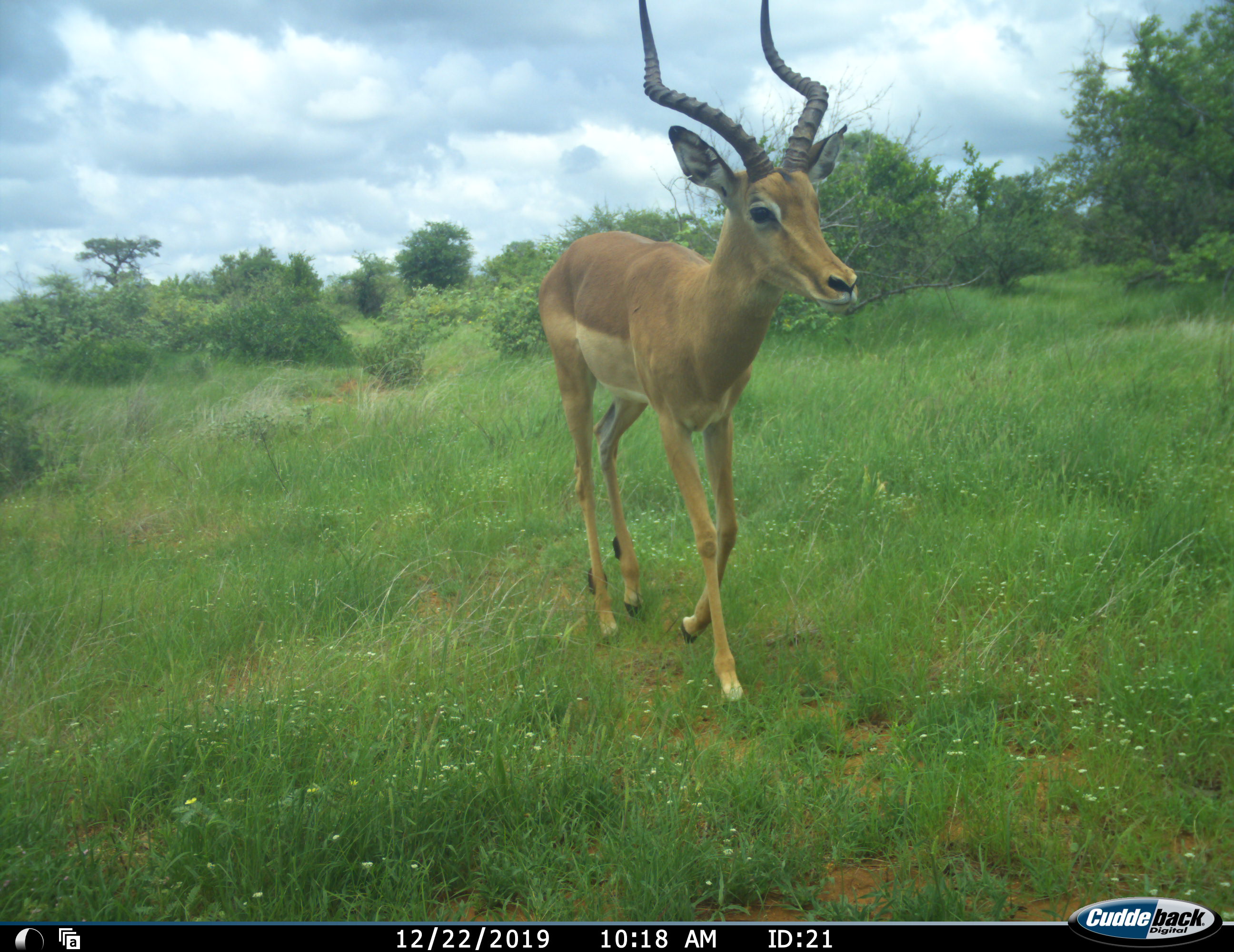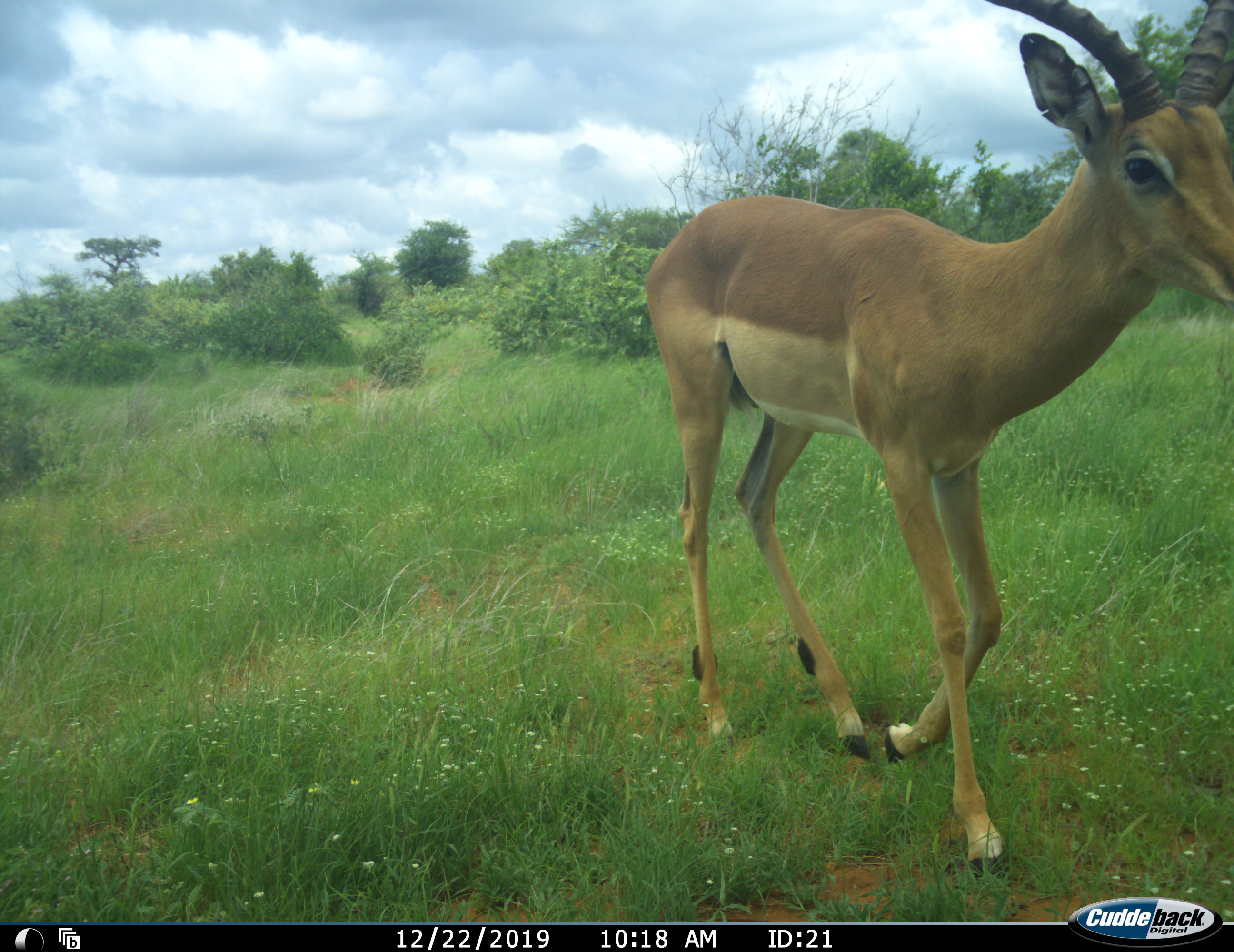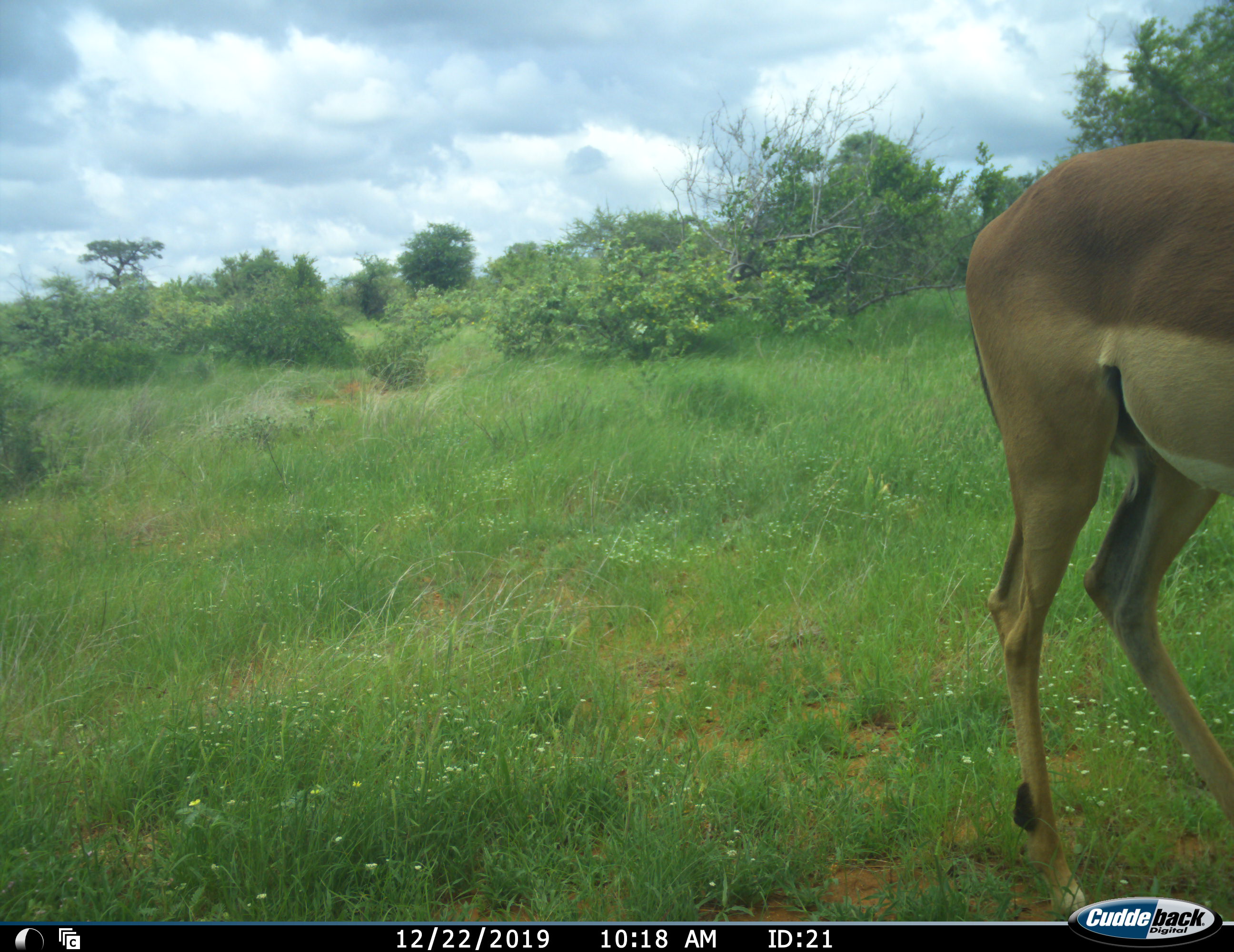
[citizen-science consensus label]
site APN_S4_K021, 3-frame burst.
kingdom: Animalia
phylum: Chordata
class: Mammalia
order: Artiodactyla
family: Bovidae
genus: Aepyceros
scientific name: Aepyceros melampus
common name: impala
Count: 1.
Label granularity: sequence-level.